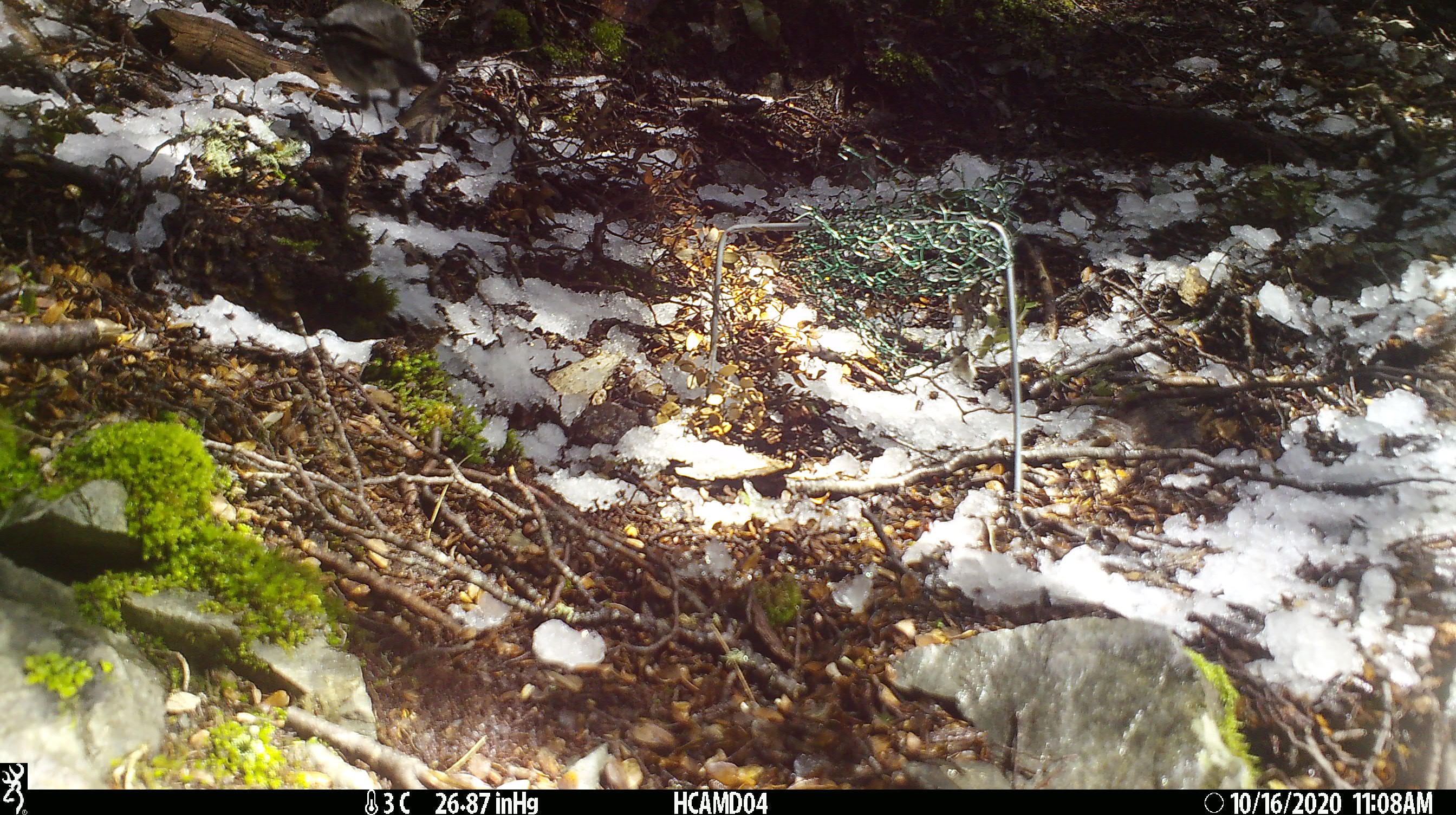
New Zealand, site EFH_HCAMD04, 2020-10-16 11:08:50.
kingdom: Animalia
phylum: Chordata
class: Aves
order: Passeriformes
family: Petroicidae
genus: Petroica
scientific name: Petroica australis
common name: new zealand robin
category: robin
Robin (new zealand robin) (Petroica australis).